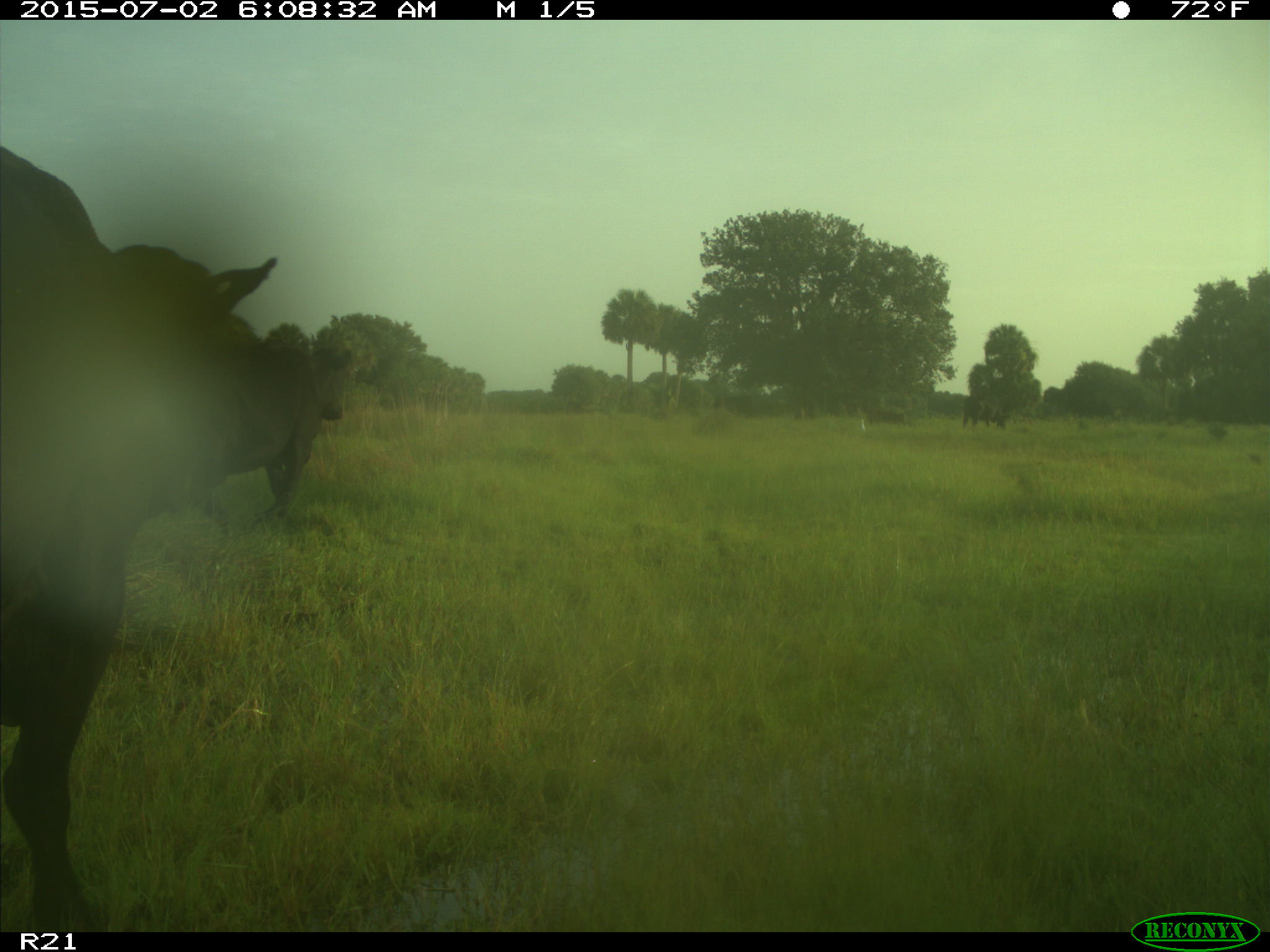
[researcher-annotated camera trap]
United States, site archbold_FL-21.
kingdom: Animalia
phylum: Chordata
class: Mammalia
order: Artiodactyla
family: Bovidae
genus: Bos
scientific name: Bos taurus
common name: domestic cow